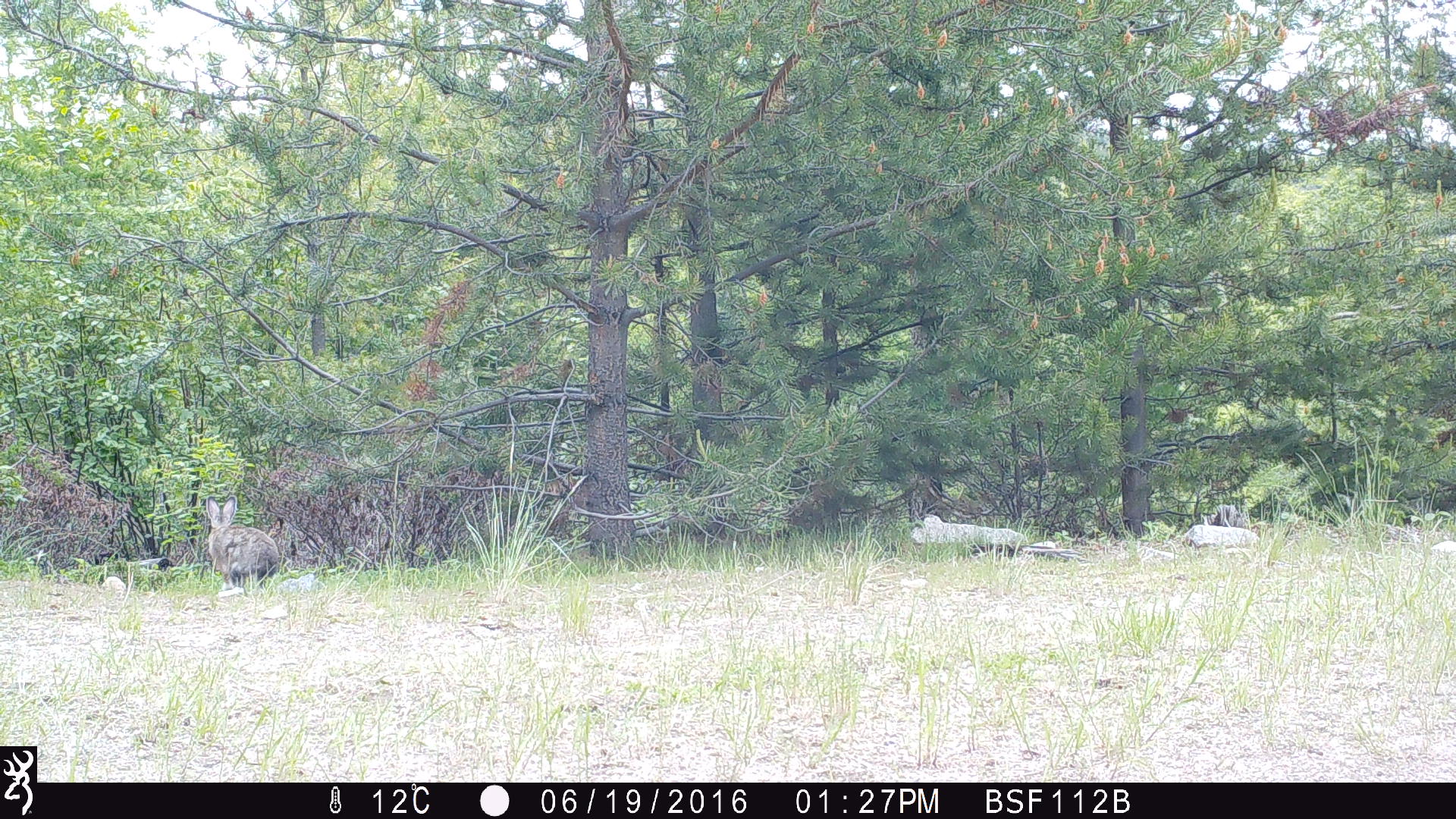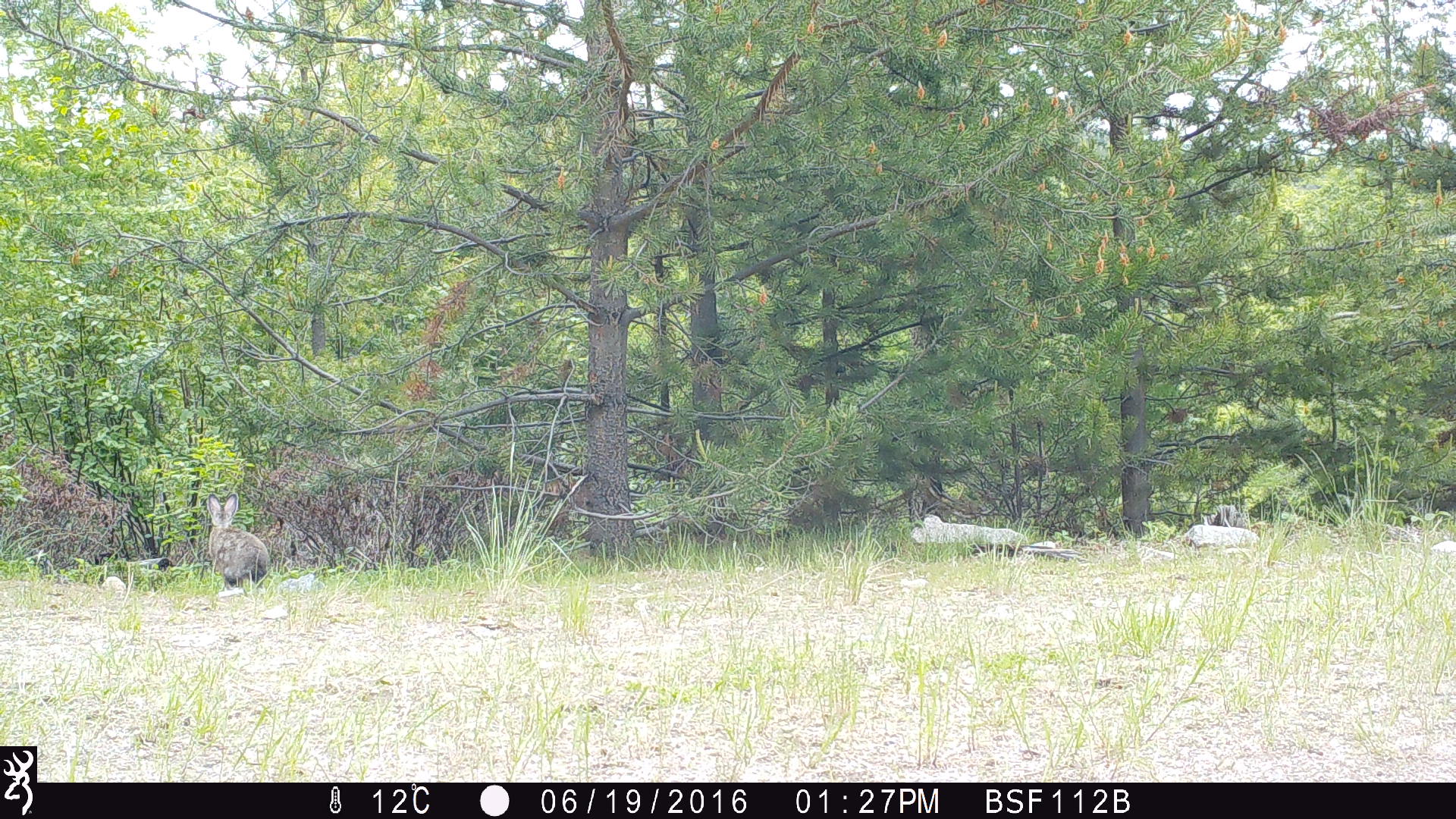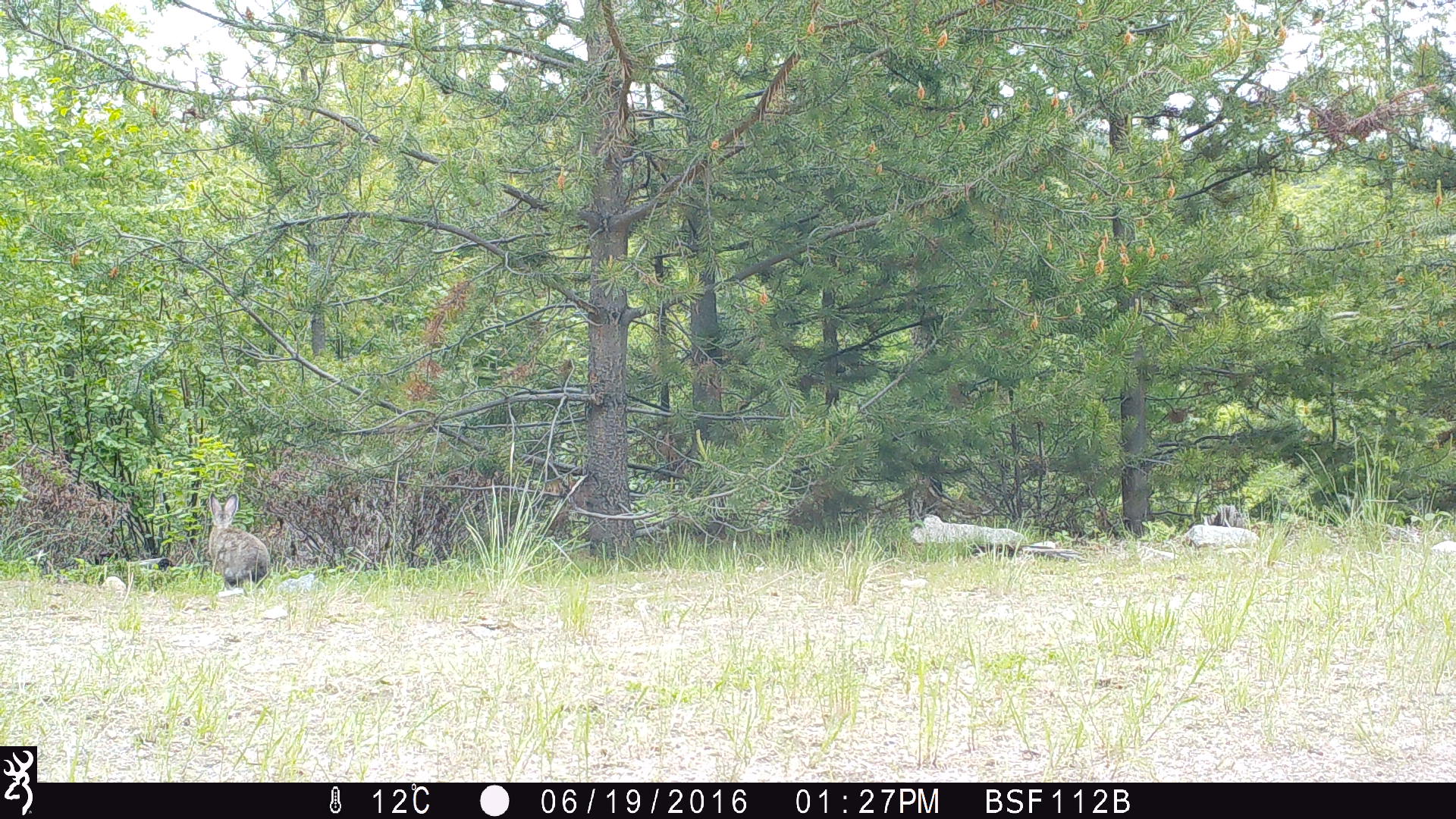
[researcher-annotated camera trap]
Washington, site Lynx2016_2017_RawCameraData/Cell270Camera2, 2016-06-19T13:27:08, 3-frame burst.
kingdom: Animalia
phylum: Chordata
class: Mammalia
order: Lagomorpha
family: Leporidae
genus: Lepus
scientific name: Lepus americanus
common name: snowshoe hare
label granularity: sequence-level